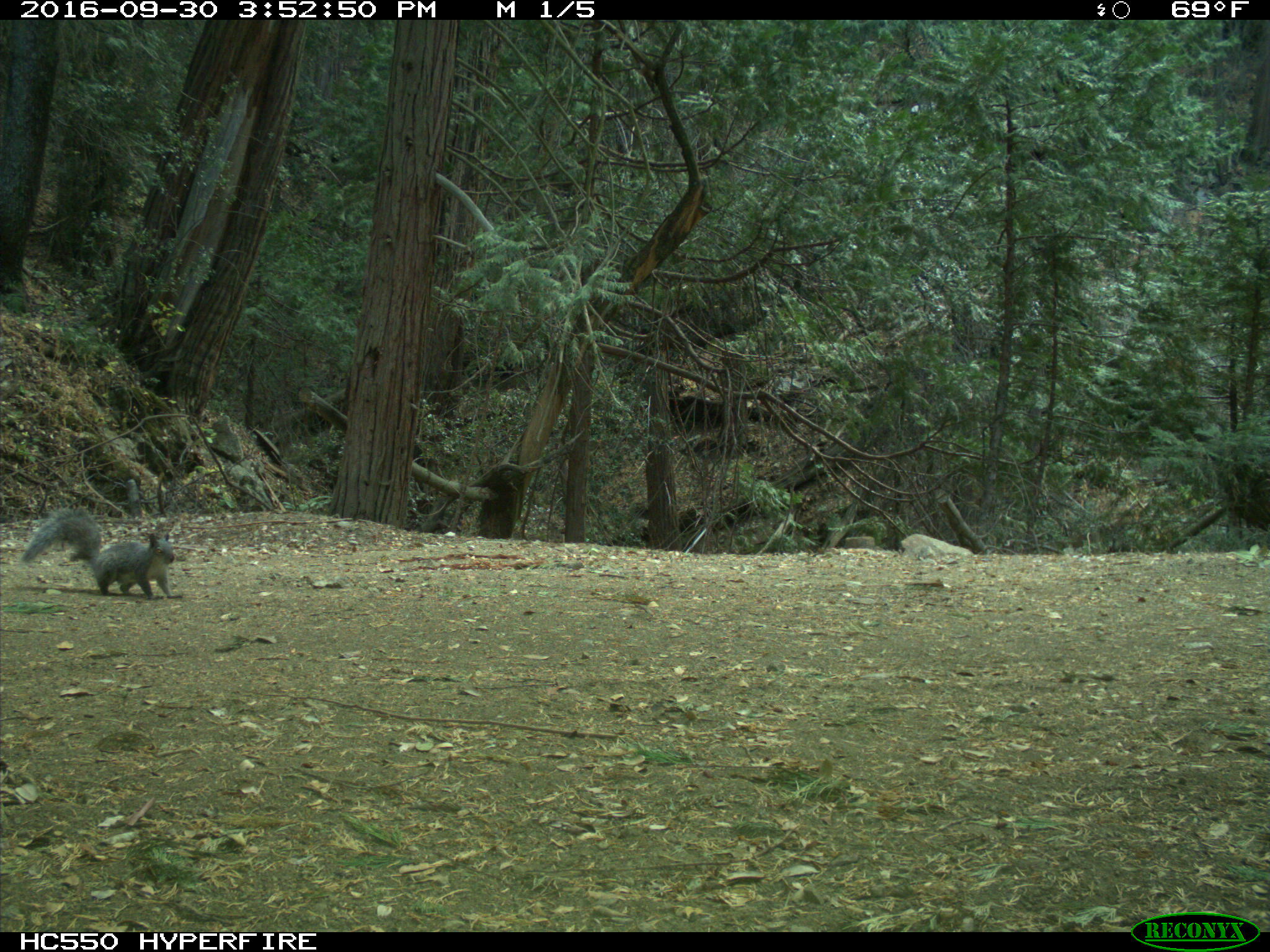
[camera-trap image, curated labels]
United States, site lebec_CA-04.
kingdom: Animalia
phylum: Chordata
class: Mammalia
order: Rodentia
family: Sciuridae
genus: Sciurus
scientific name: Sciurus carolinensis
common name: eastern gray squirrel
Sciurus carolinensis (eastern gray squirrel).